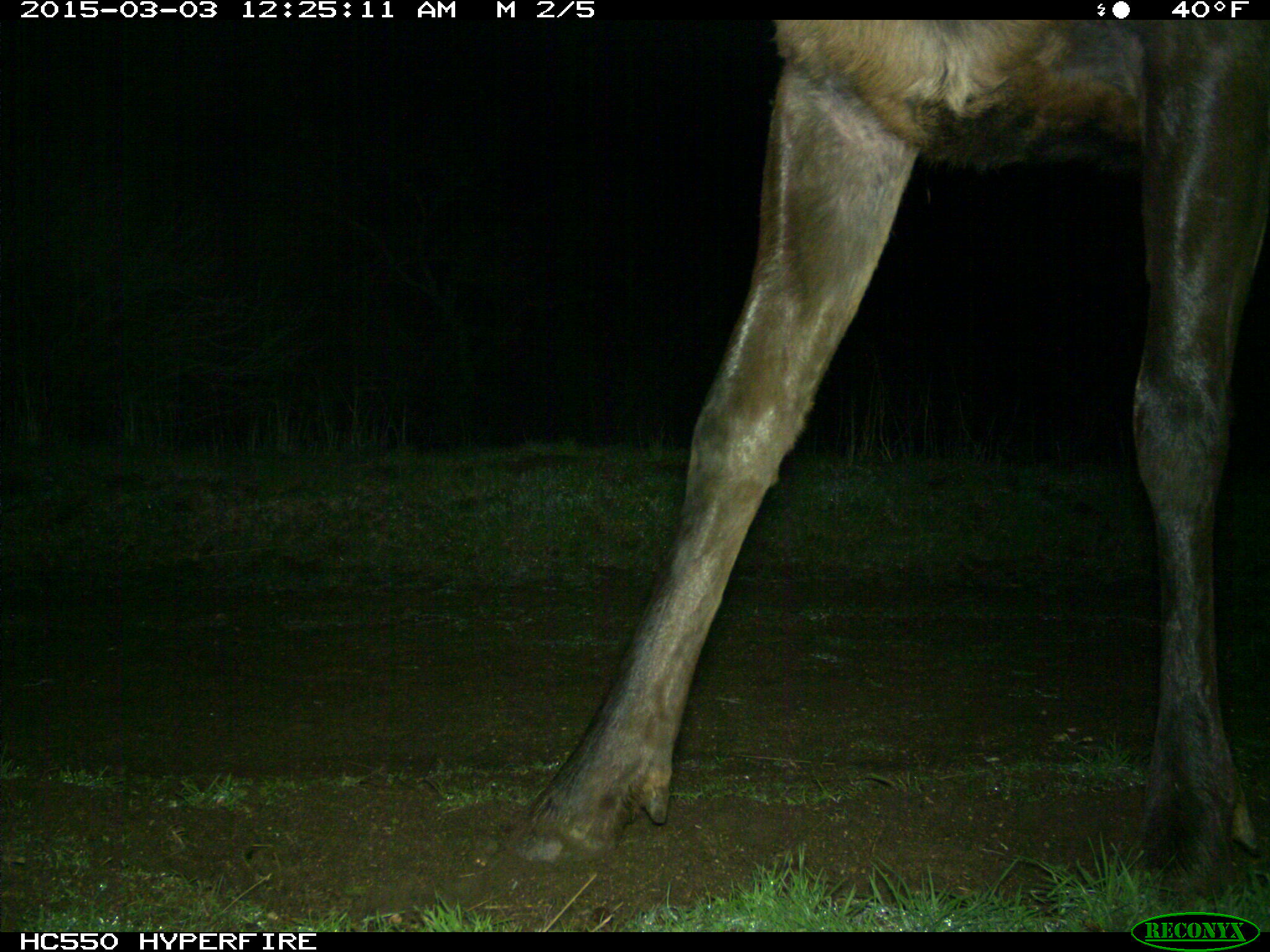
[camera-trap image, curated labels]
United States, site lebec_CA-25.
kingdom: Animalia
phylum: Chordata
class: Mammalia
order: Artiodactyla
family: Cervidae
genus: Cervus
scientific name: Cervus canadensis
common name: elk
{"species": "Cervus canadensis (elk)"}